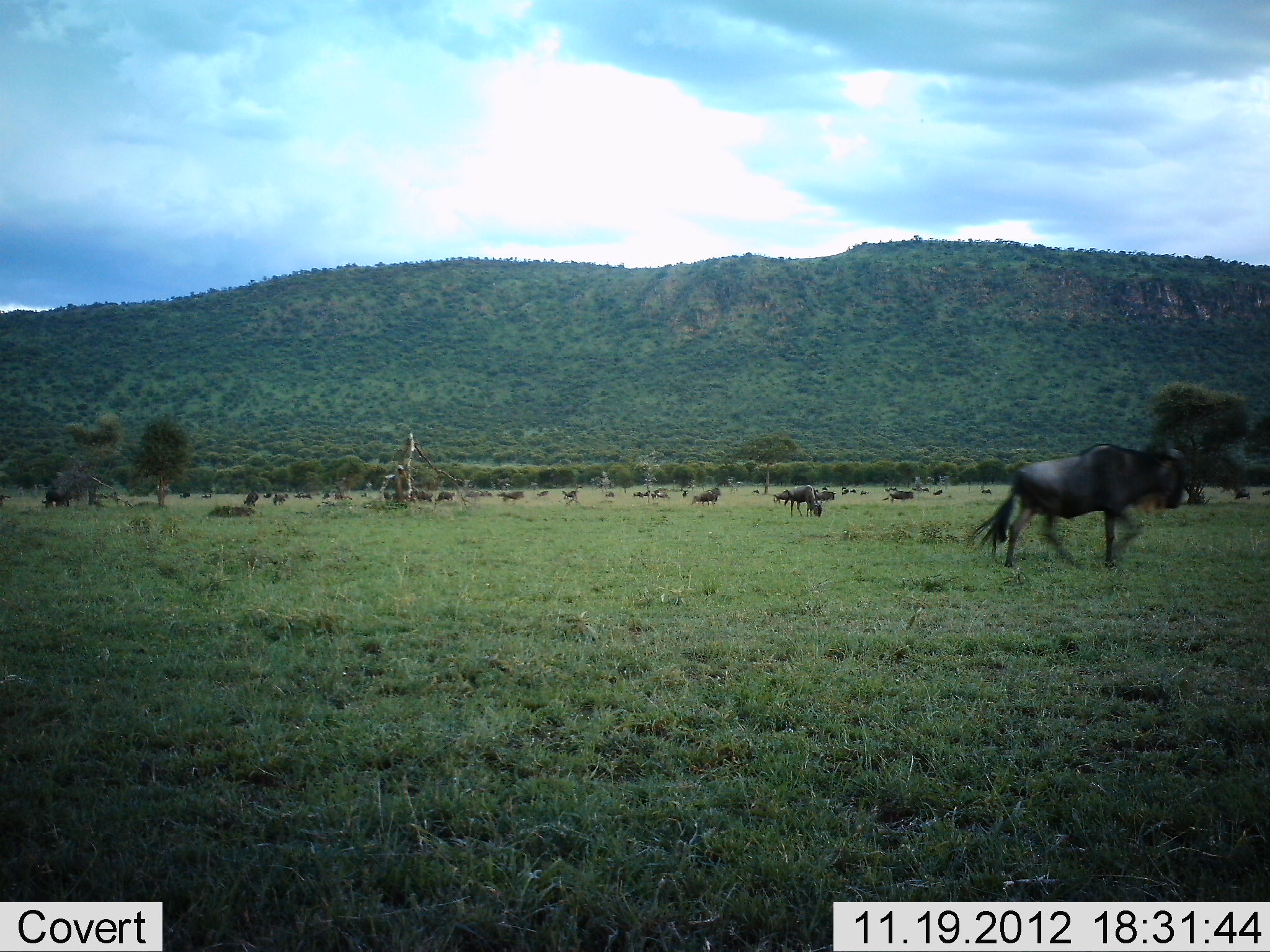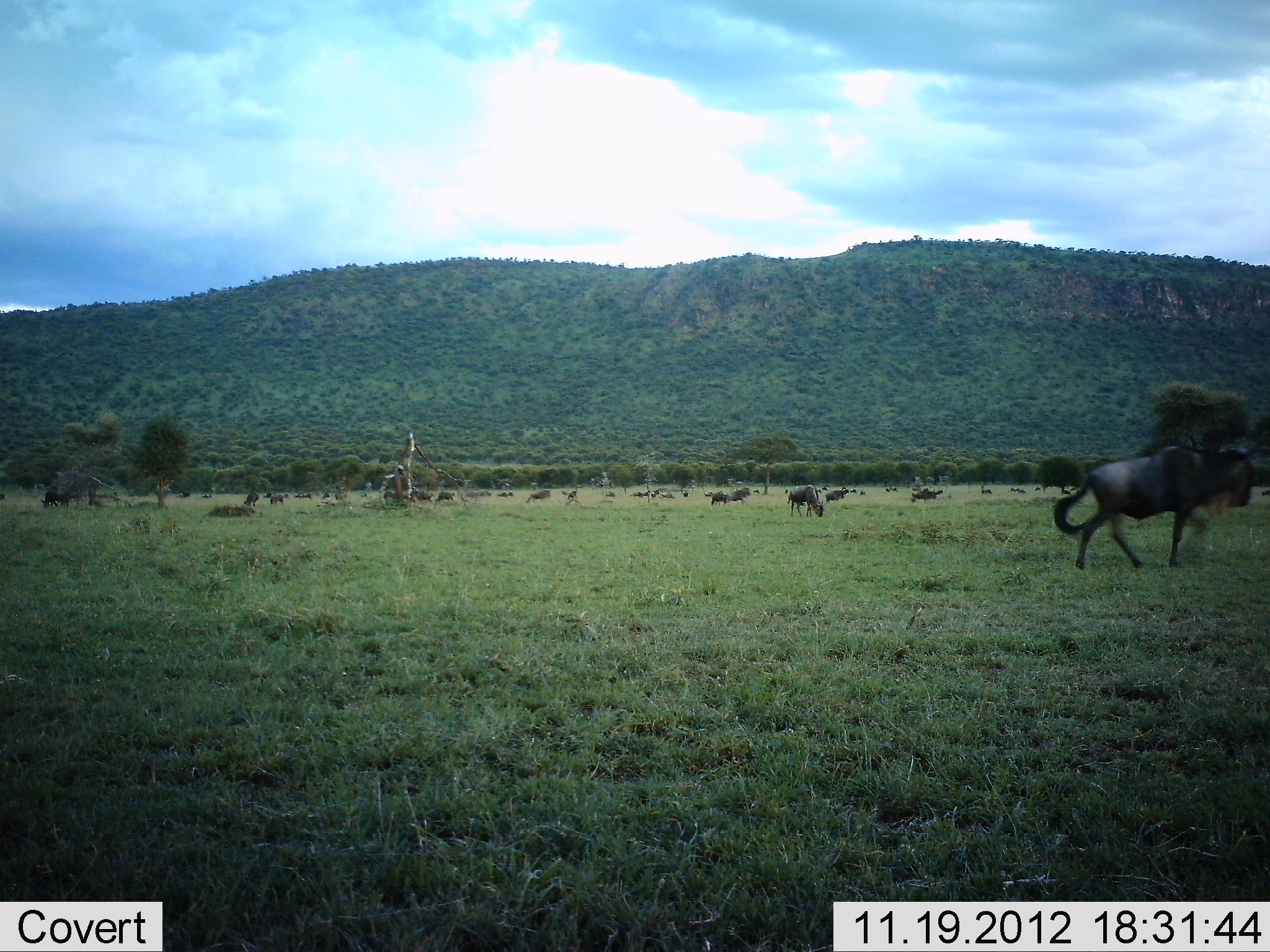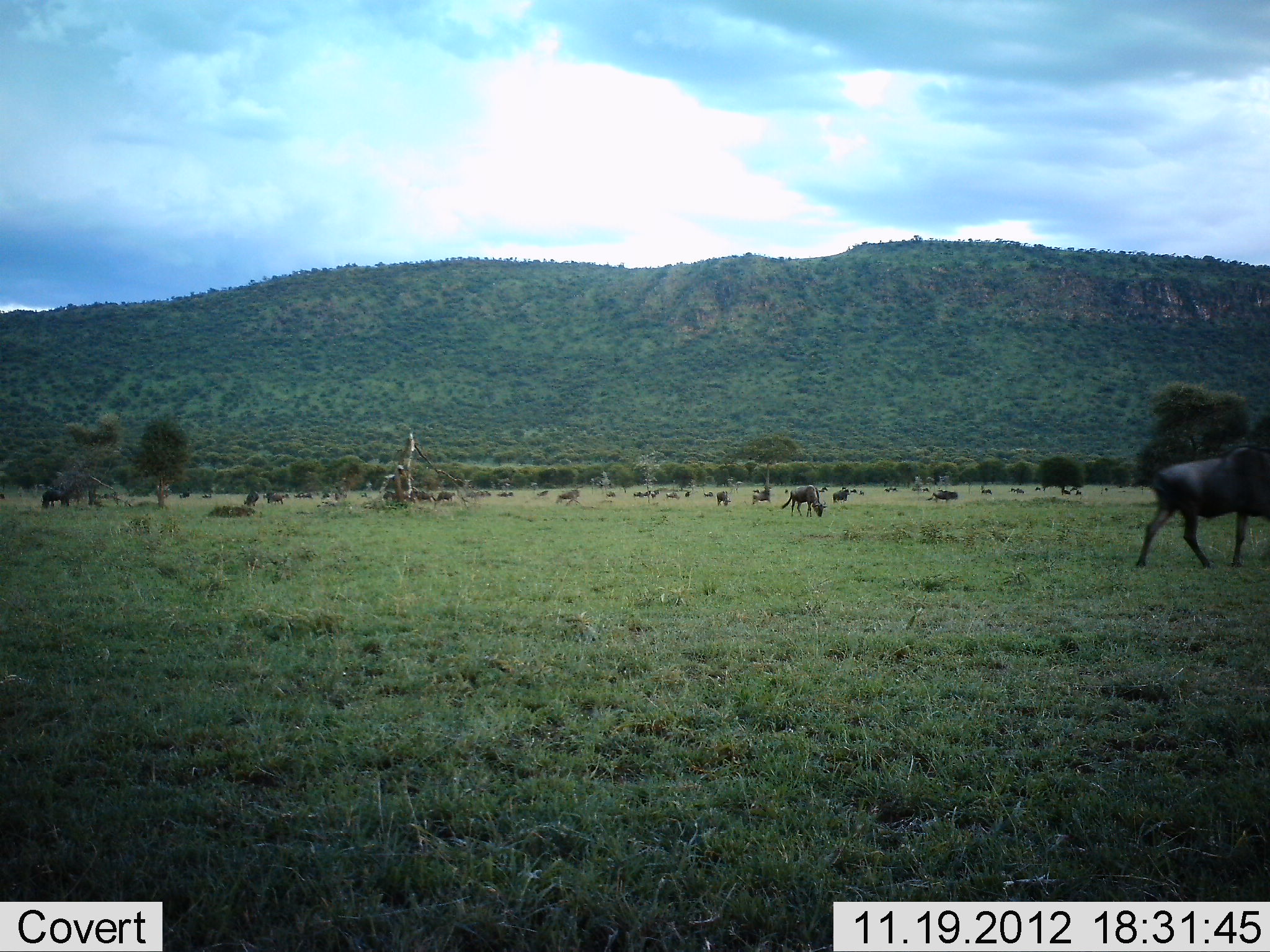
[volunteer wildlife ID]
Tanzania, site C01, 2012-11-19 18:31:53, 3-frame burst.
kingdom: Animalia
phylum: Chordata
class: Mammalia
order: Artiodactyla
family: Bovidae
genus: Connochaetes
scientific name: Connochaetes taurinus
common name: blue wildebeest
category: wildebeest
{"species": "wildebeest (blue wildebeest) (Connochaetes taurinus)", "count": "11-50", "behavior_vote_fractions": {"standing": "21%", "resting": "11%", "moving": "89%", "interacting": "5%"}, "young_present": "0%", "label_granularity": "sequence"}